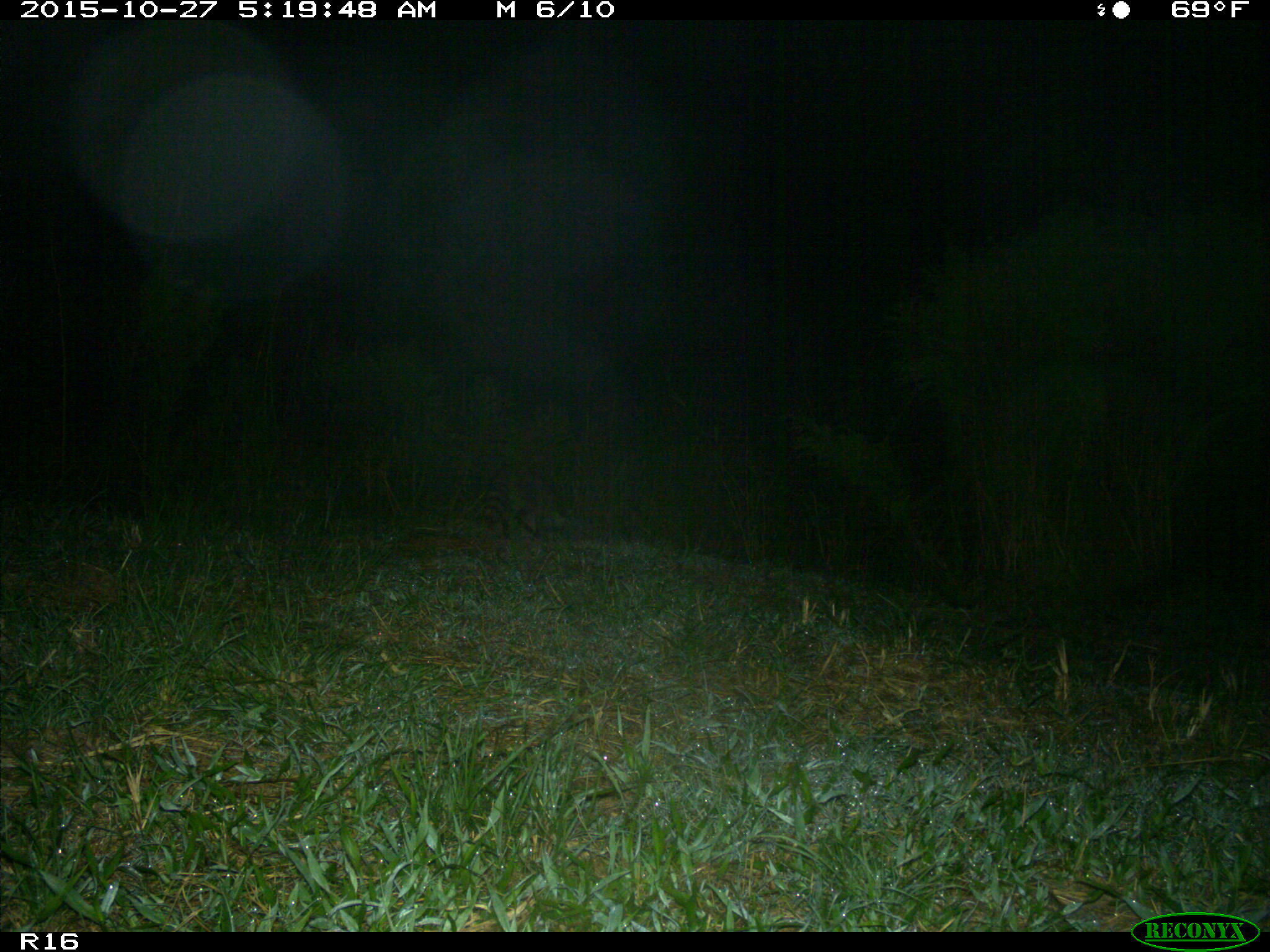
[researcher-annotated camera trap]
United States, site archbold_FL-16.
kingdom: Animalia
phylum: Chordata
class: Mammalia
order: Carnivora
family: Procyonidae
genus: Procyon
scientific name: Procyon lotor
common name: common raccoon